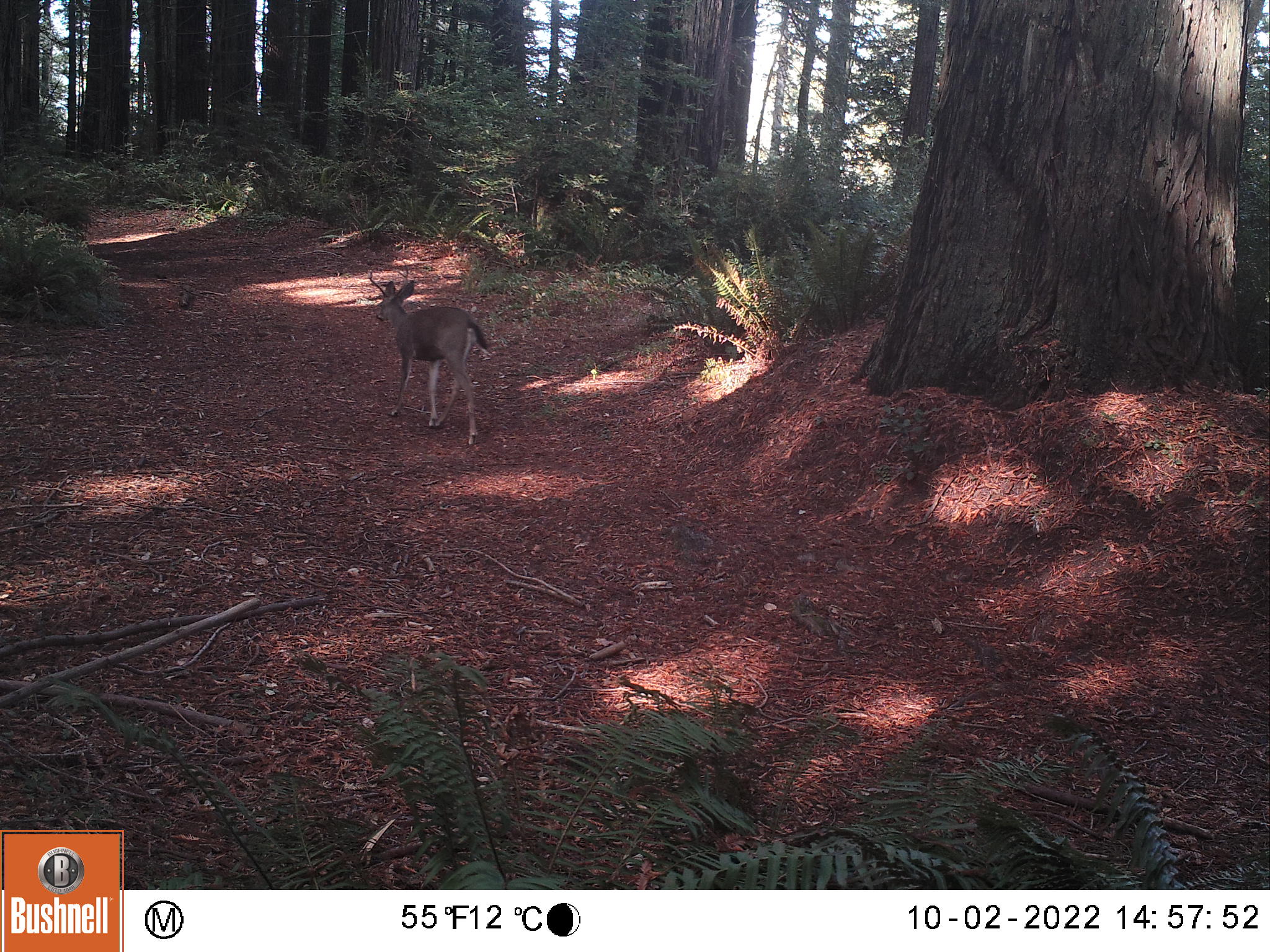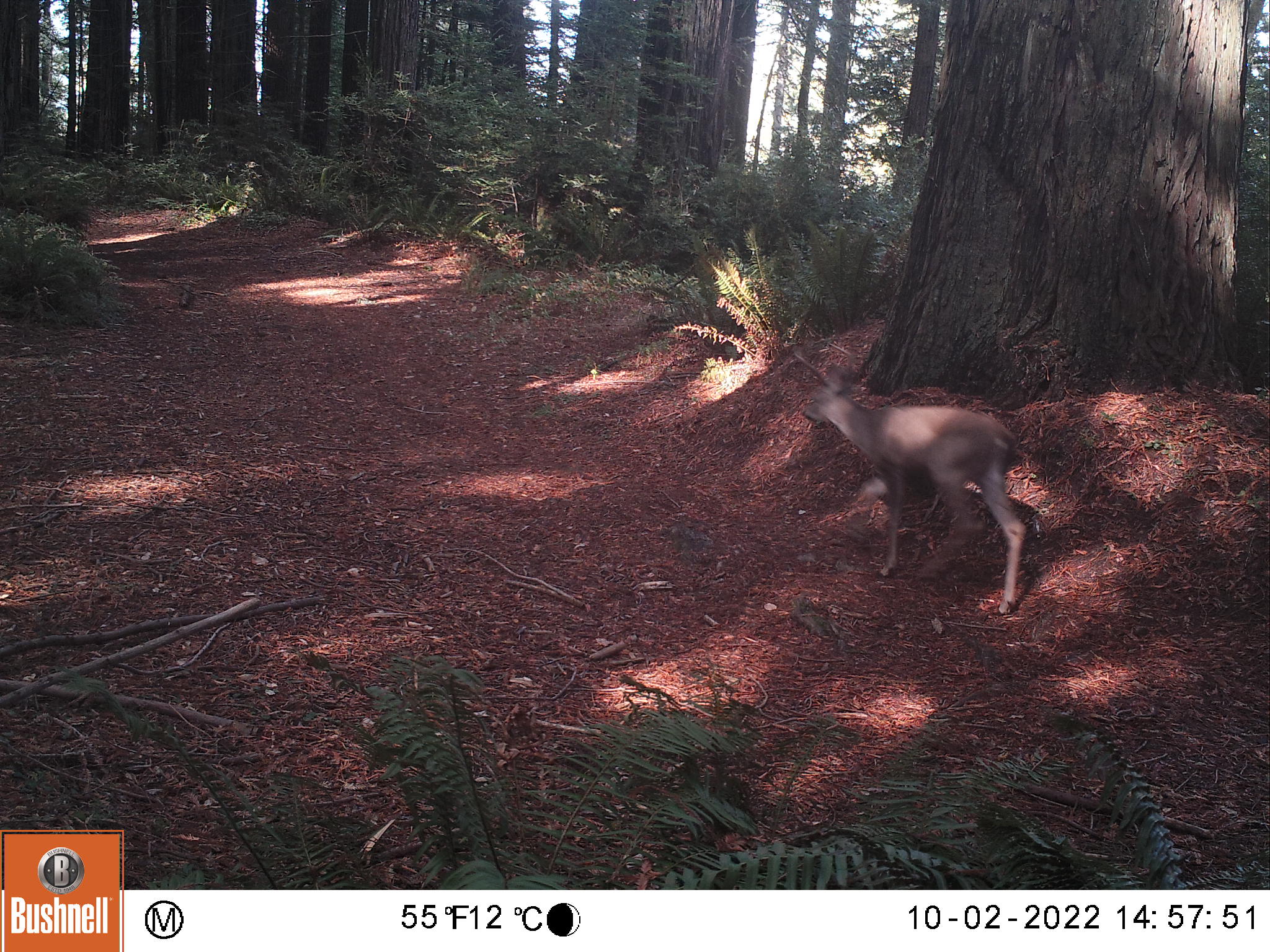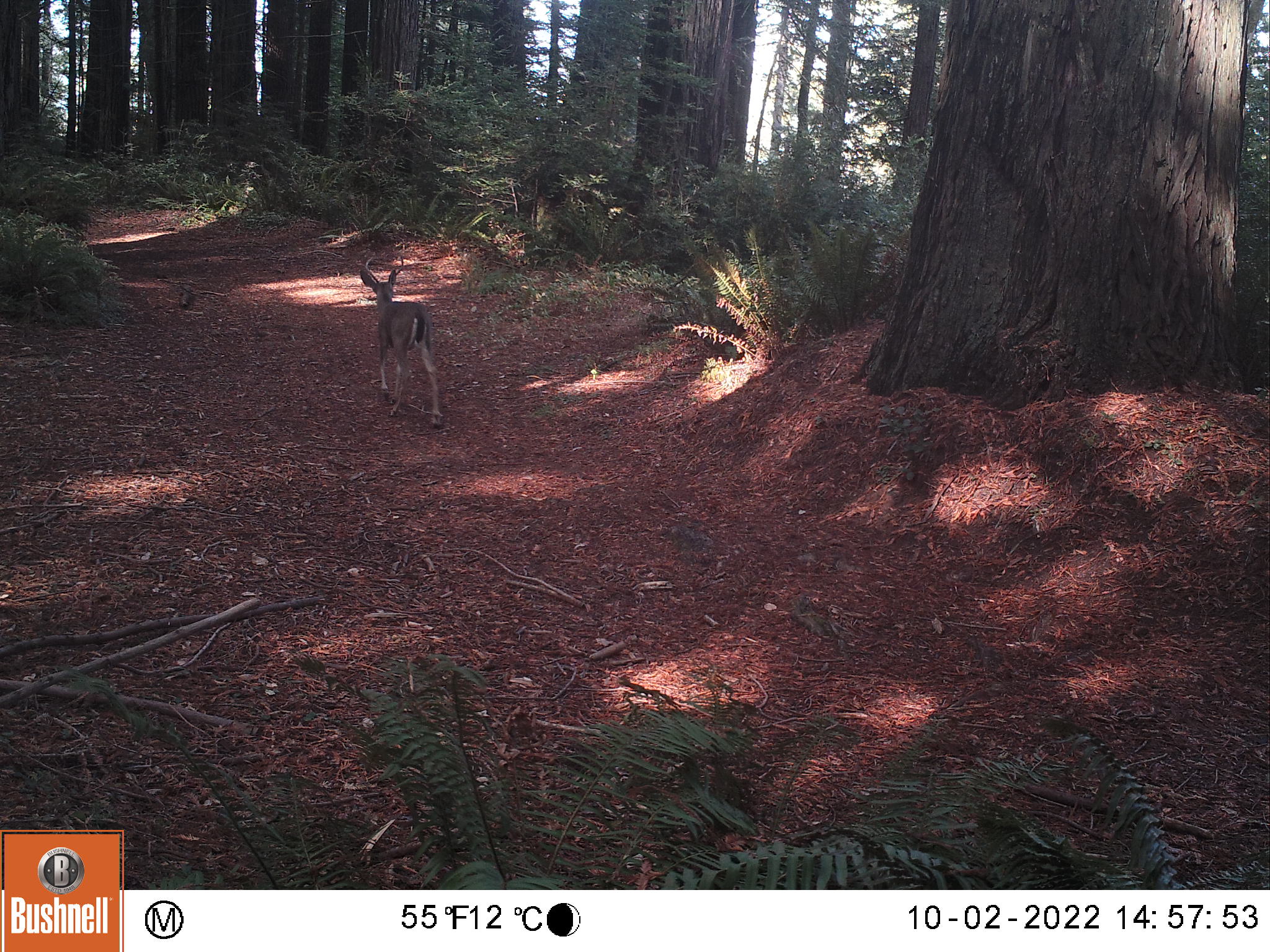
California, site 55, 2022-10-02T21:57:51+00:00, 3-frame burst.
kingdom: Animalia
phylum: Chordata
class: Mammalia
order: Artiodactyla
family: Cervidae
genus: Odocoileus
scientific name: Odocoileus hemionus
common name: mule deer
Mule deer (Odocoileus hemionus).